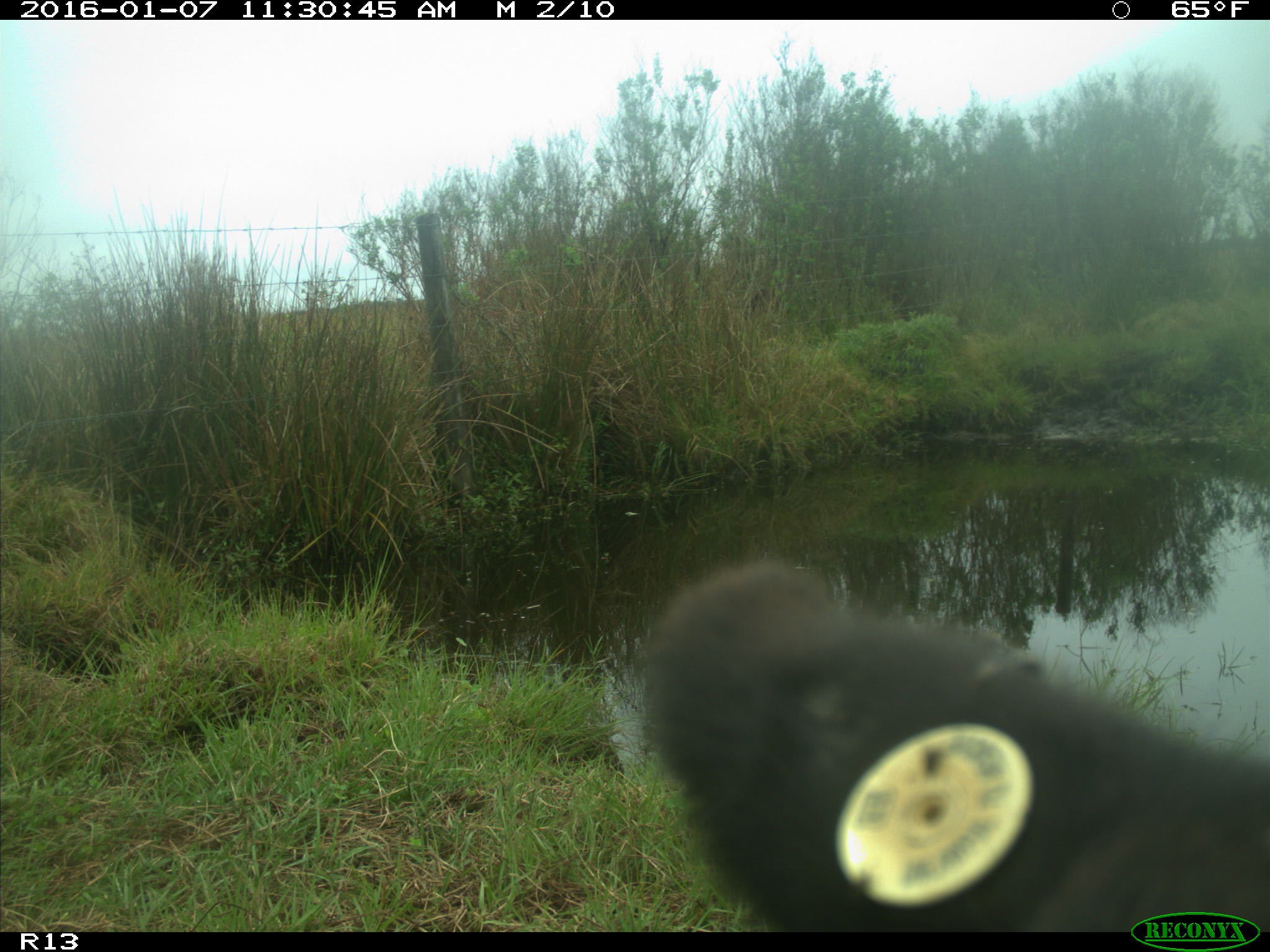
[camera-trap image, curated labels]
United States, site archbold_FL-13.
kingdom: Animalia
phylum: Chordata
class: Mammalia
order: Artiodactyla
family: Bovidae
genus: Bos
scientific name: Bos taurus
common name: domestic cow